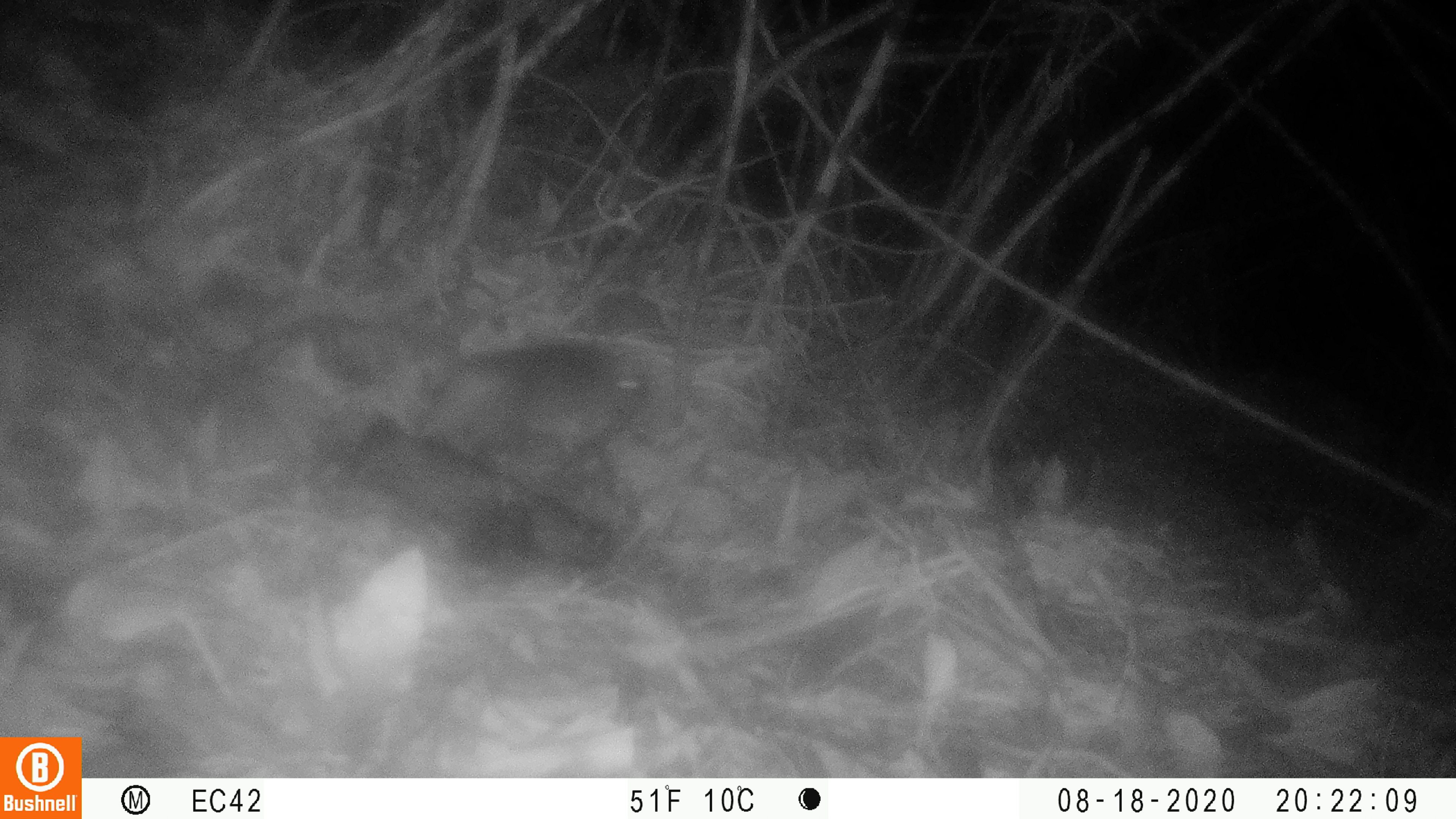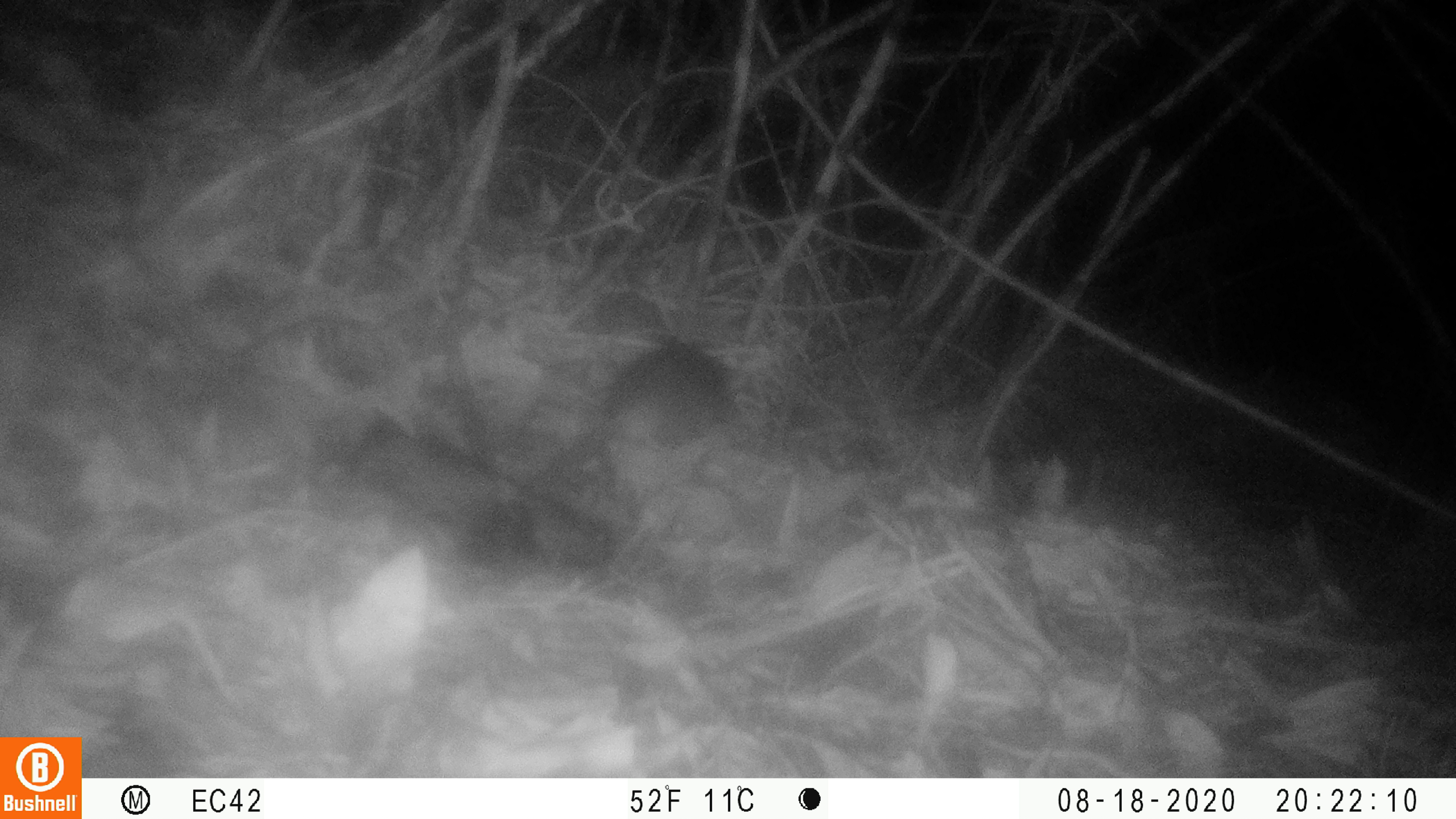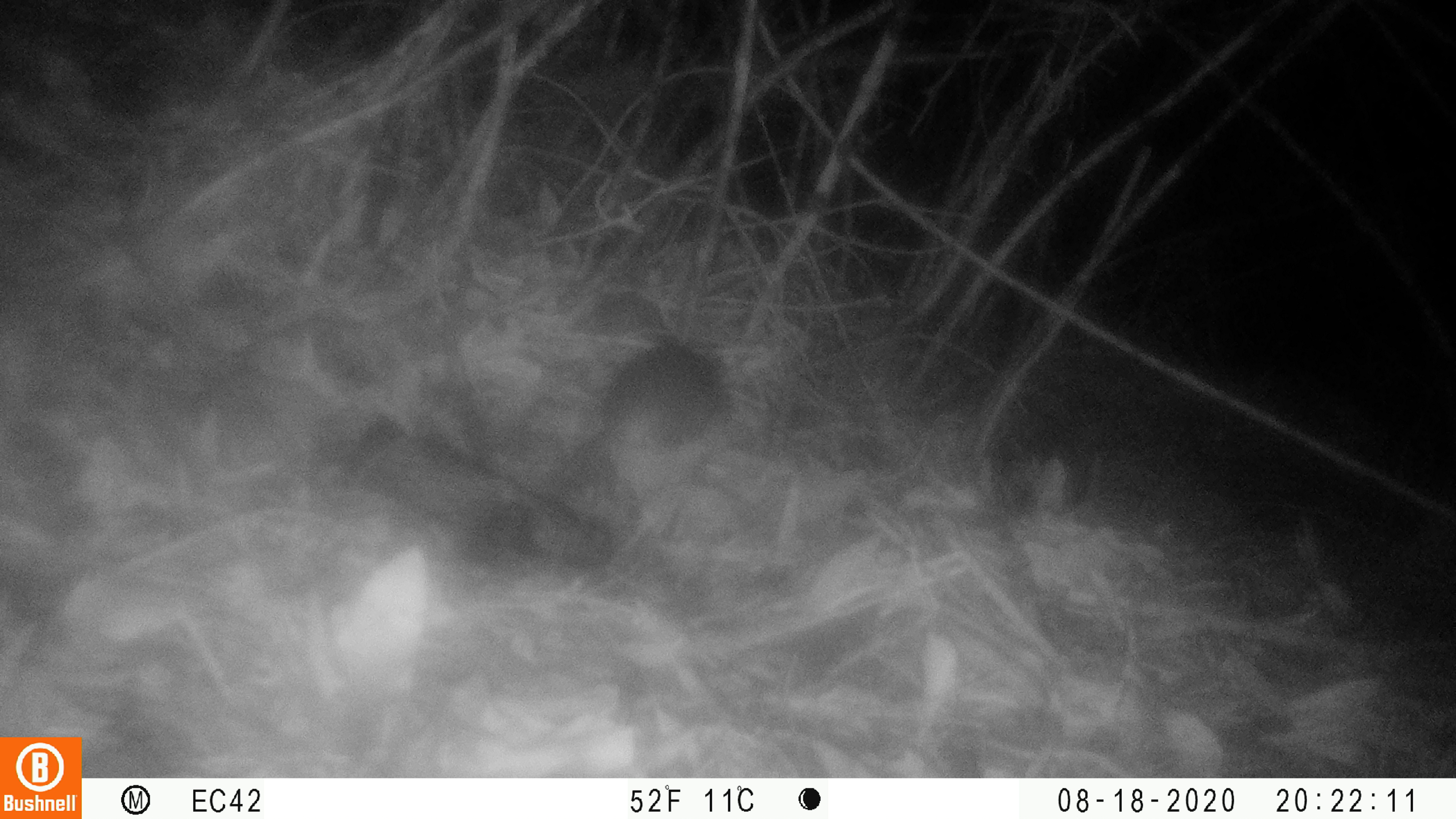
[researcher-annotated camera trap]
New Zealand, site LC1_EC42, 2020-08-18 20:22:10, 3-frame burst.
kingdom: Animalia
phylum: Chordata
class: Mammalia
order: Rodentia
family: Muridae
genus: Rattus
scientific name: Rattus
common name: rat